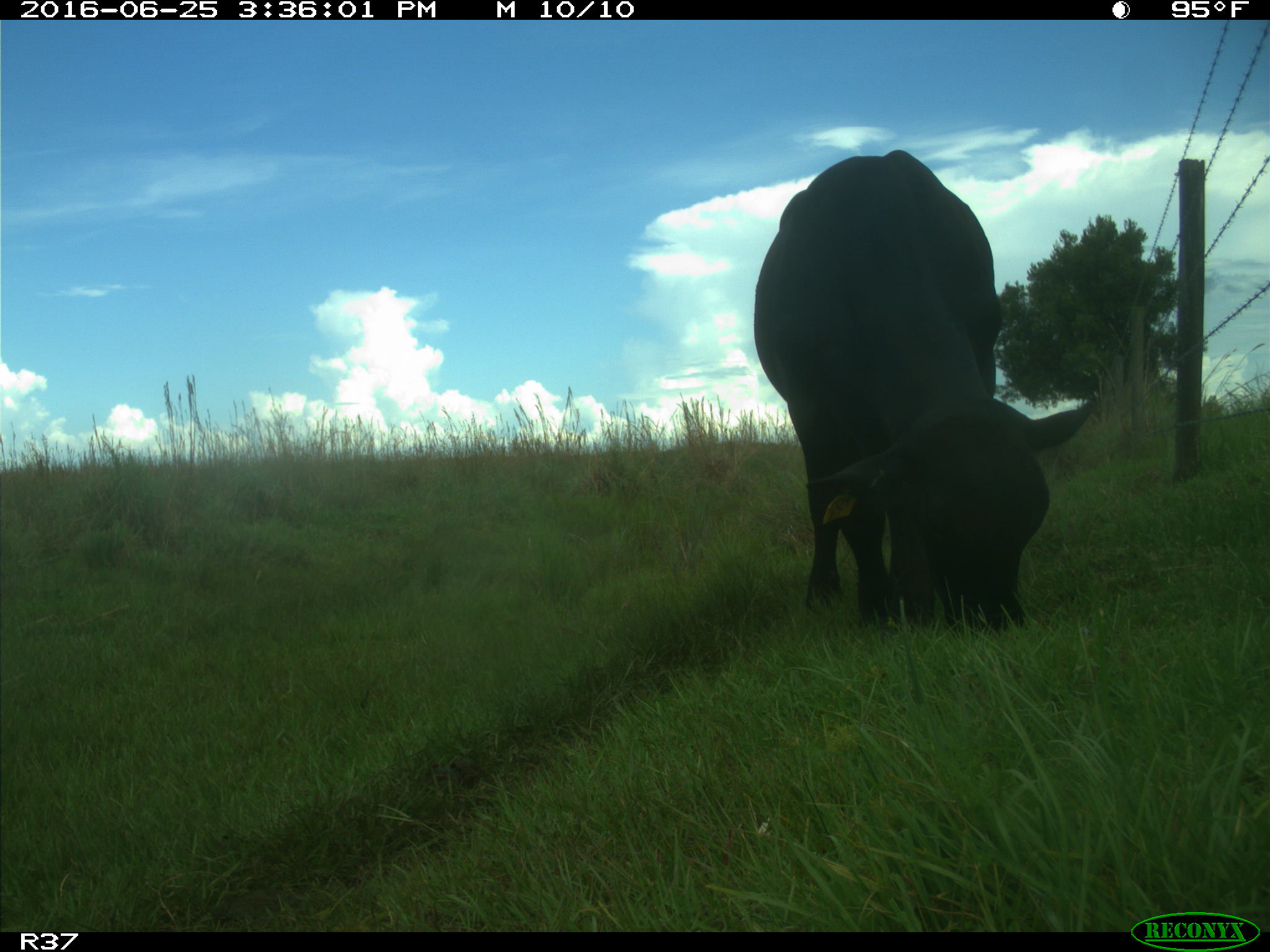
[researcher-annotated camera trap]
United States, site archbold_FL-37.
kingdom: Animalia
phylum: Chordata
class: Mammalia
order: Artiodactyla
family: Bovidae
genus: Bos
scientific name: Bos taurus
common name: domestic cow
Bos taurus (domestic cow).